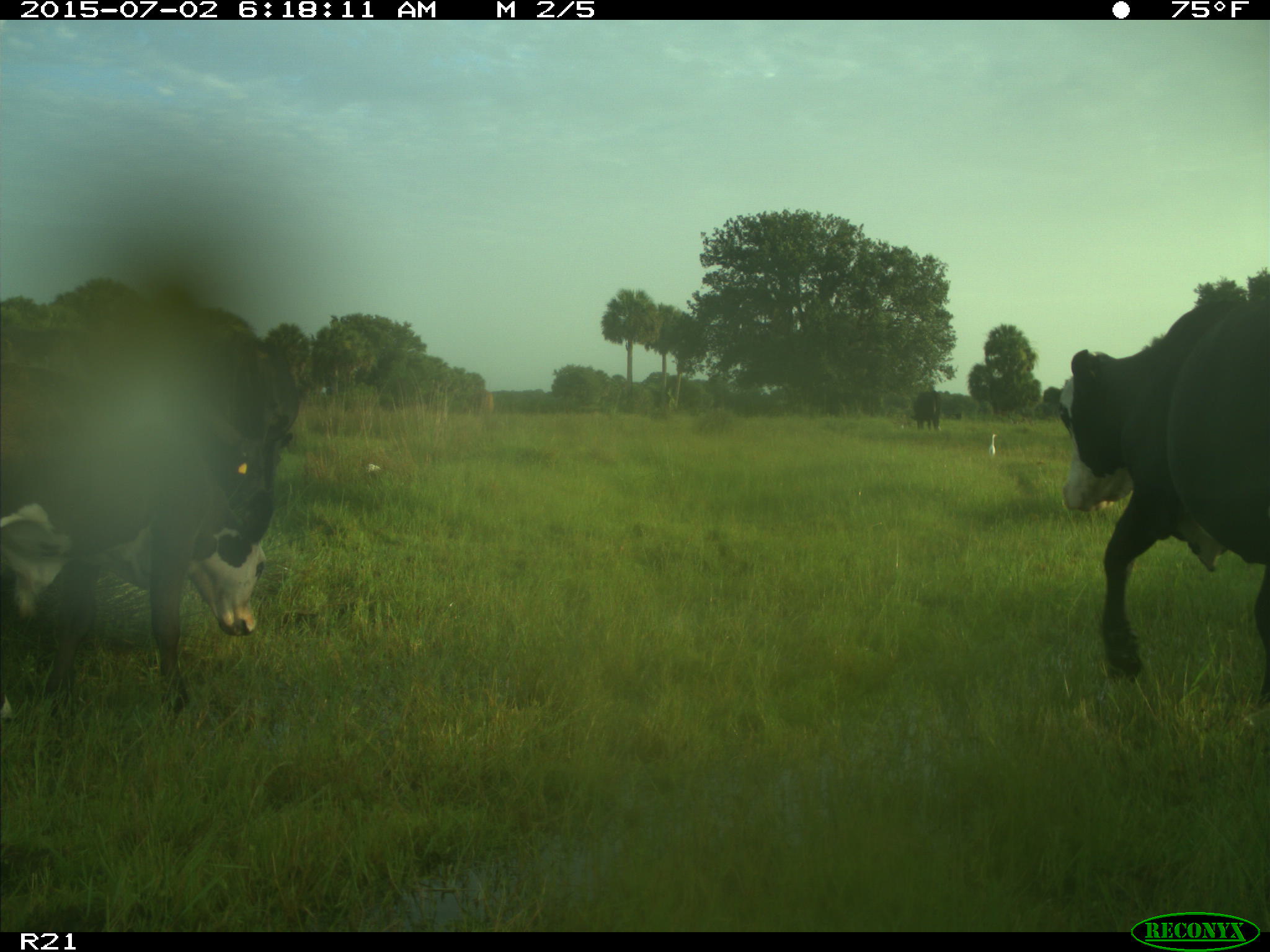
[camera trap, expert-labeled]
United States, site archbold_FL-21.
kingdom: Animalia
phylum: Chordata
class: Mammalia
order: Artiodactyla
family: Bovidae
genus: Bos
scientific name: Bos taurus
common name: domestic cow